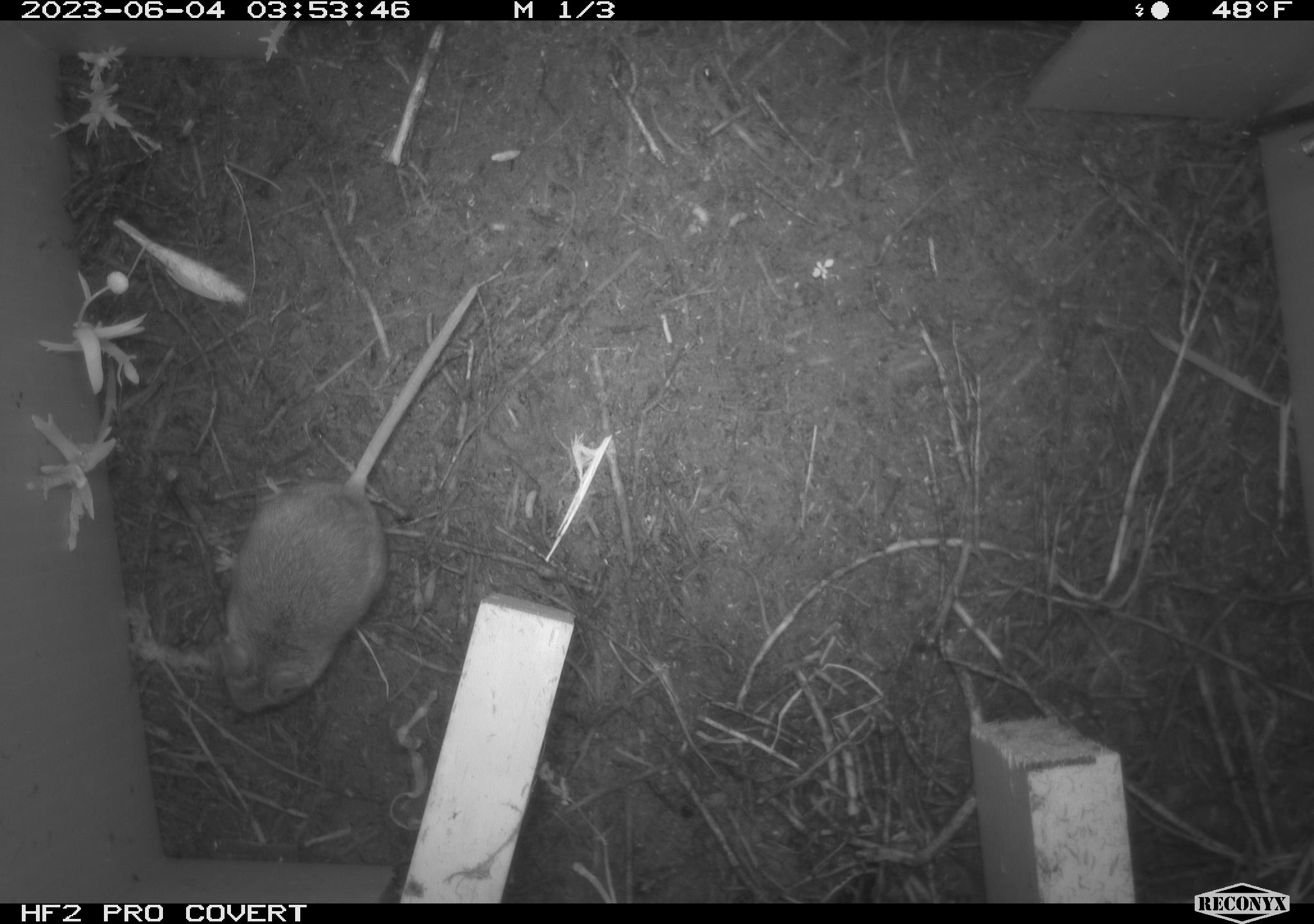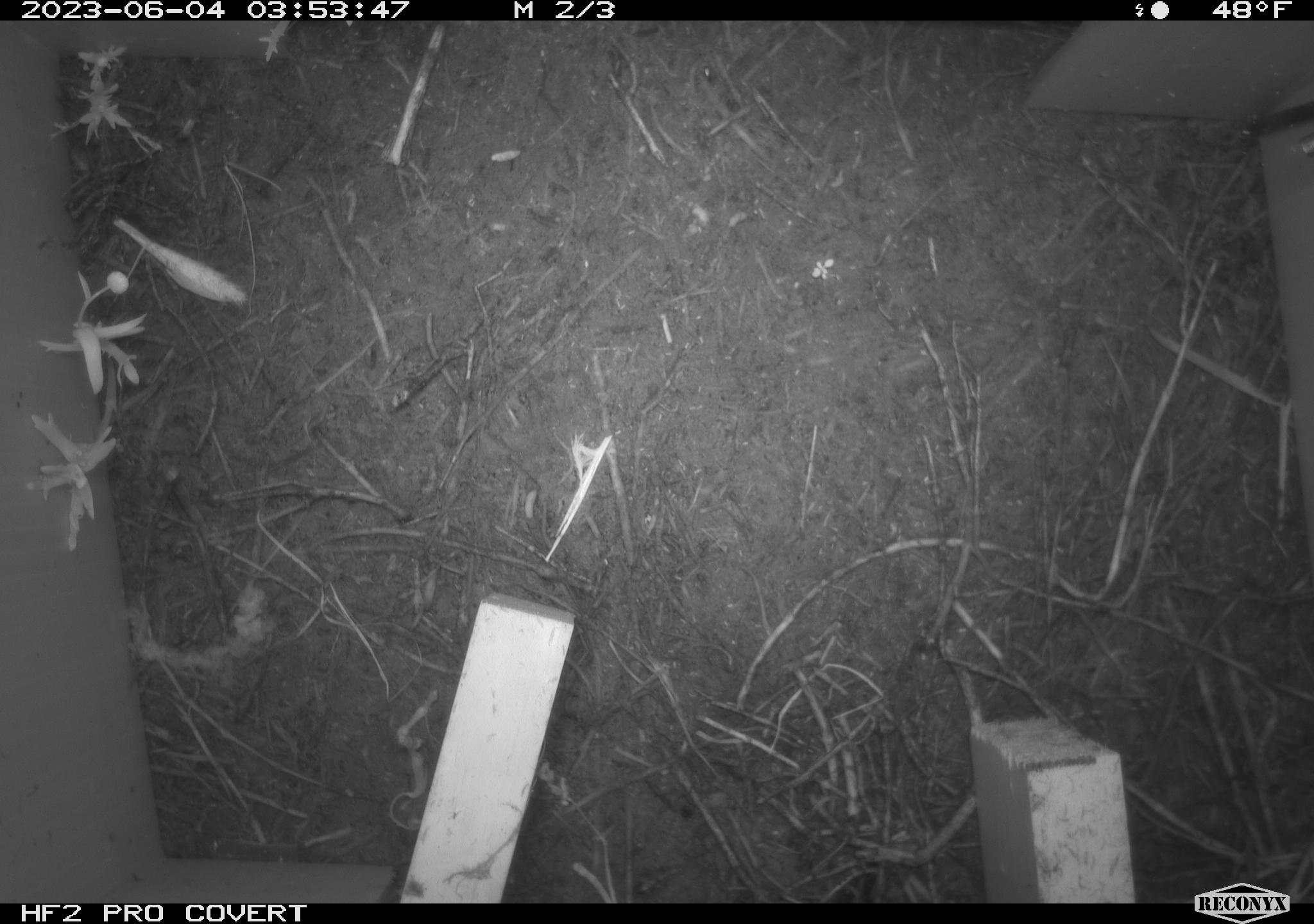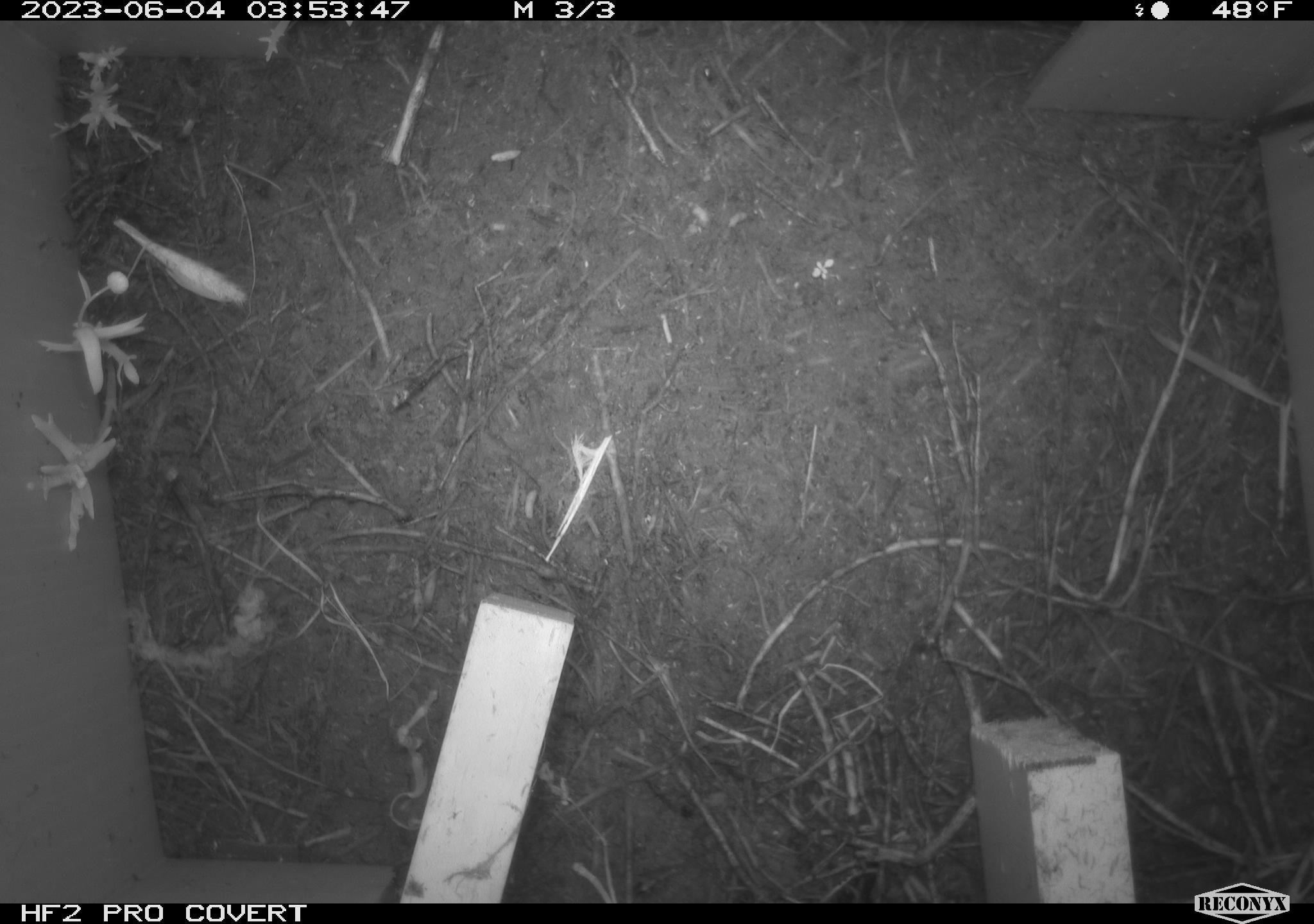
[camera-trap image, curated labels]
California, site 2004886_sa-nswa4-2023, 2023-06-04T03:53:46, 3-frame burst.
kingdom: Animalia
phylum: Chordata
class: Mammalia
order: Rodentia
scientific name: Rodentia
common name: mouse species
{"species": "mouse species (Rodentia)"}